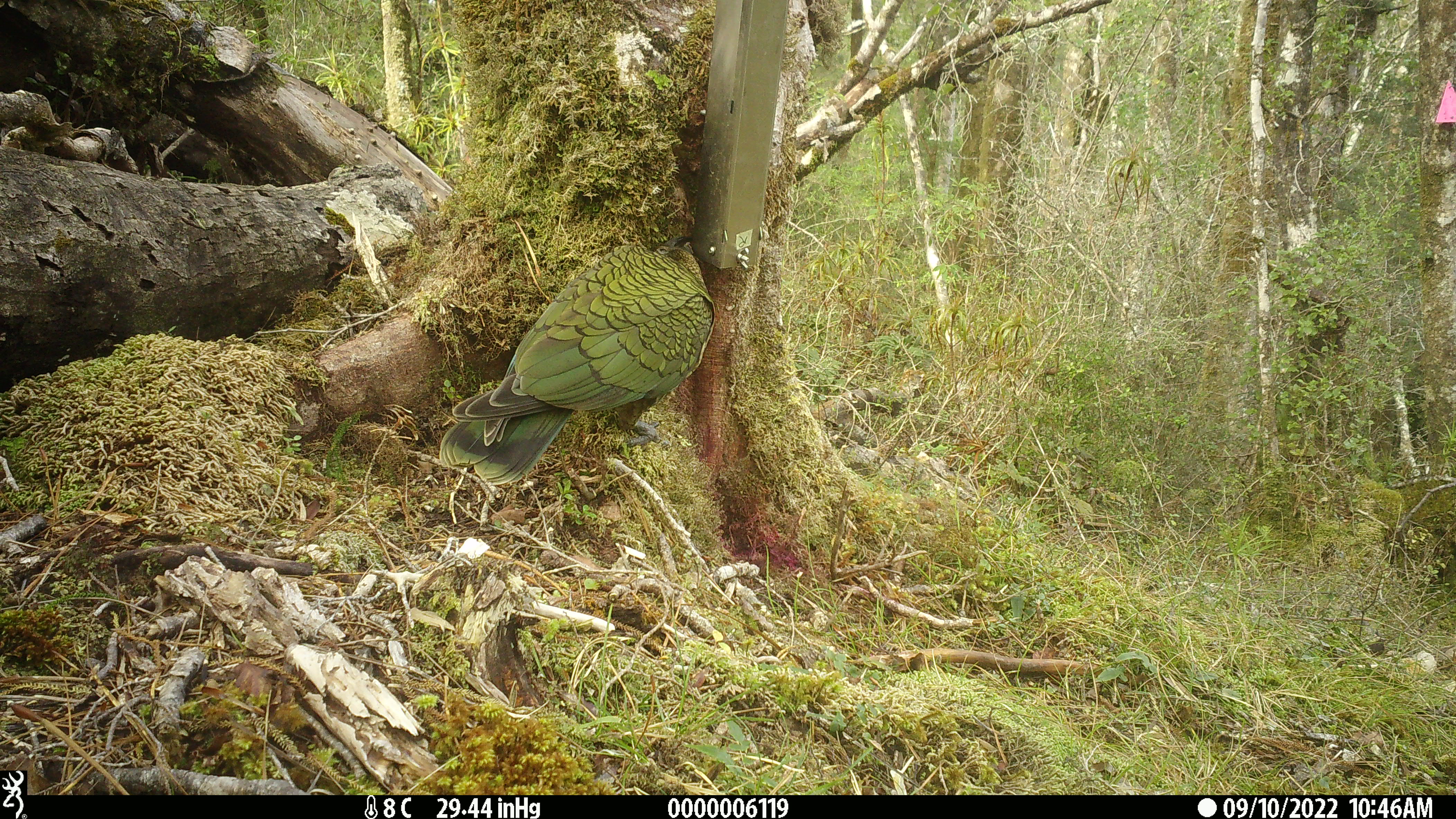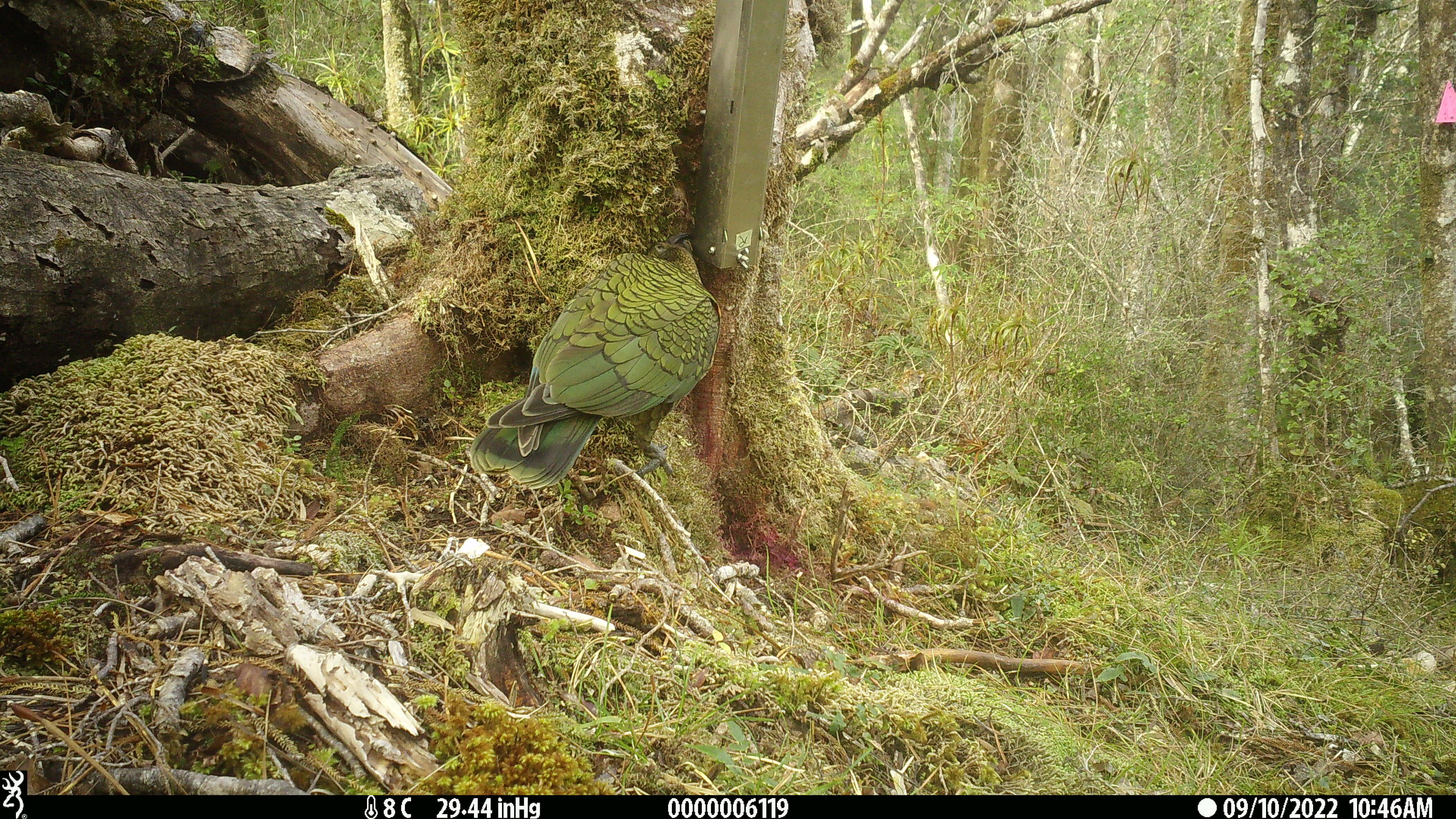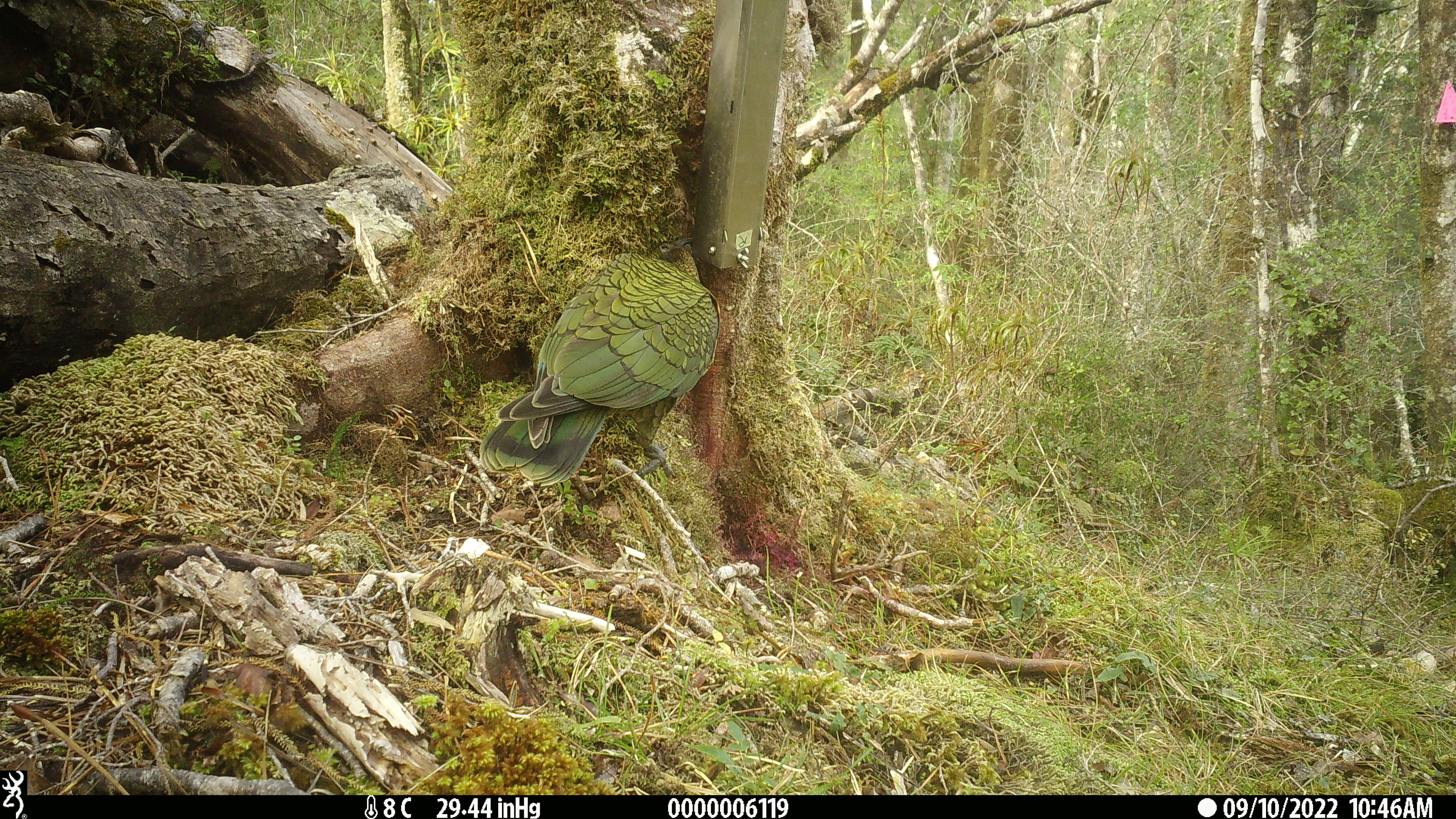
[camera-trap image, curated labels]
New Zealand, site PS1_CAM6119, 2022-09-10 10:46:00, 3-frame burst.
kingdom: Animalia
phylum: Chordata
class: Aves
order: Psittaciformes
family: Strigopidae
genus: Nestor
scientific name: Nestor notabilis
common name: kea